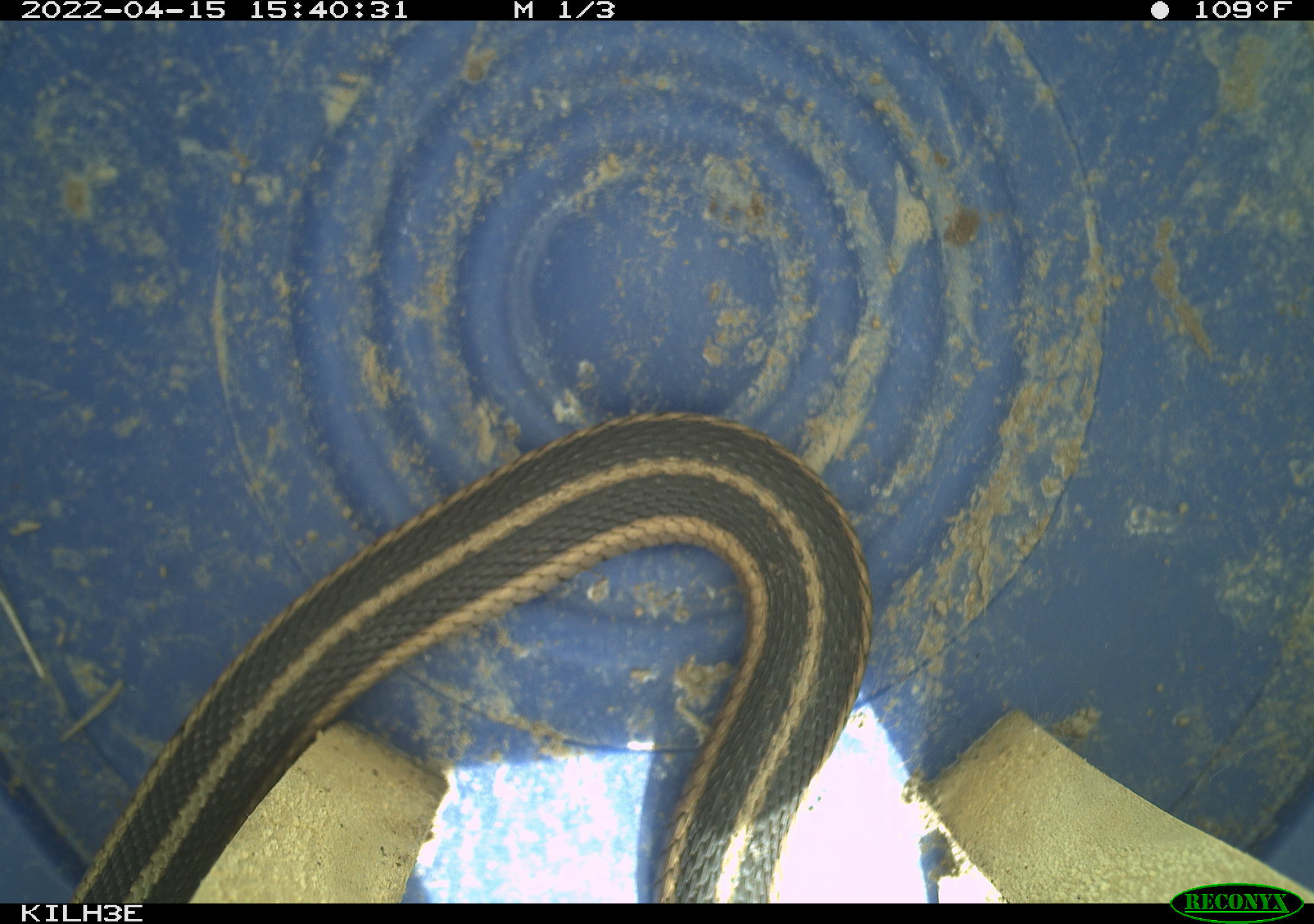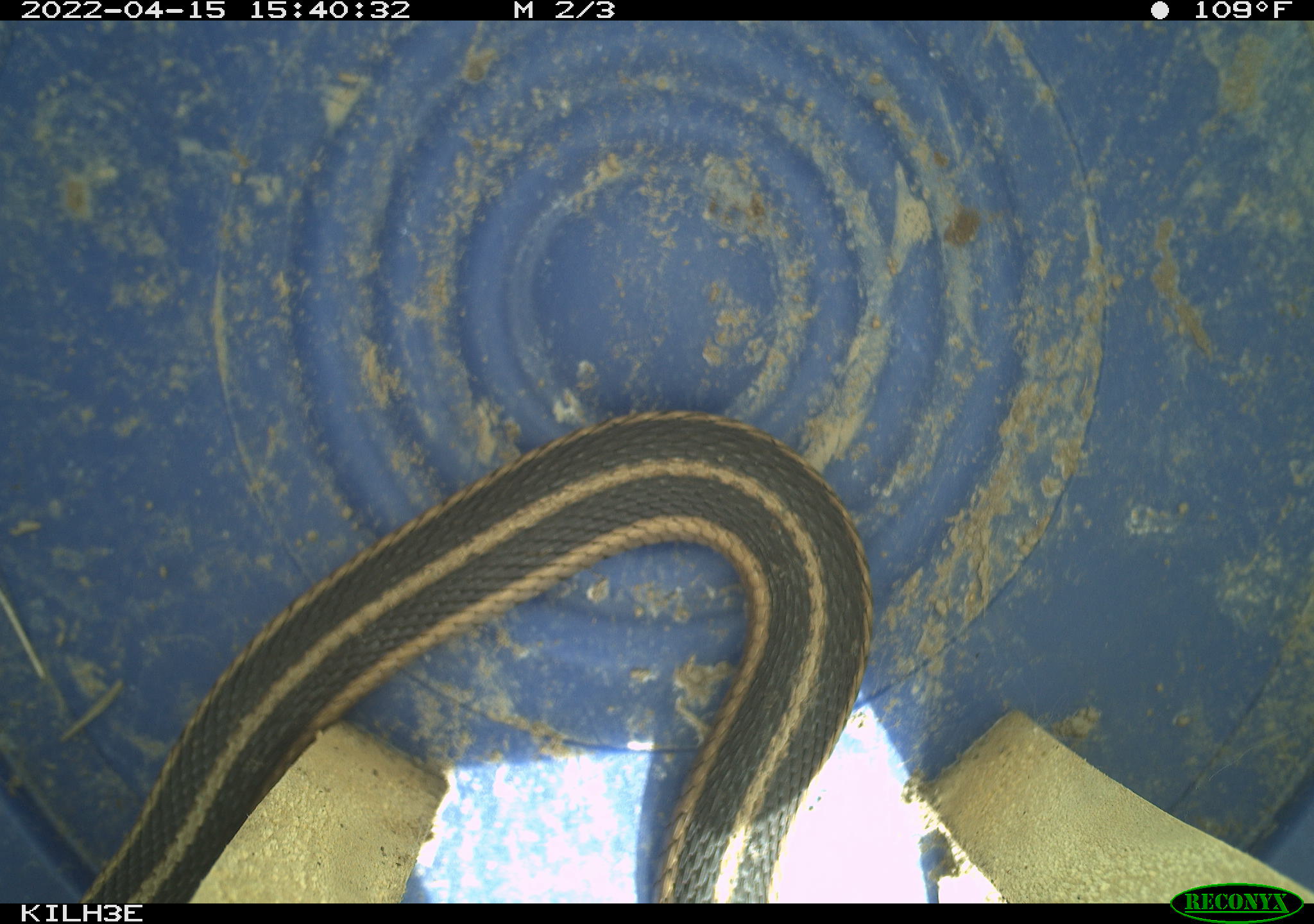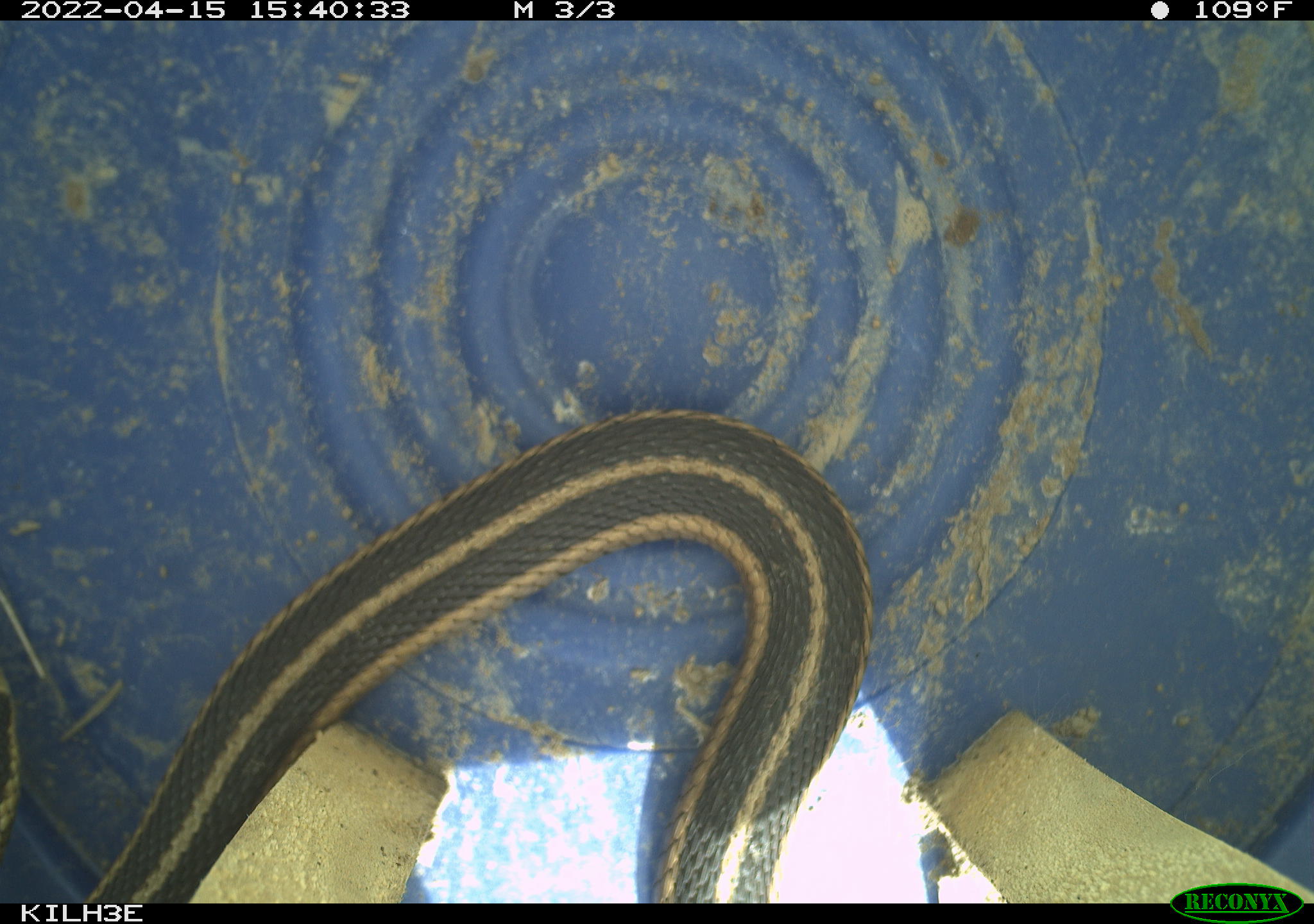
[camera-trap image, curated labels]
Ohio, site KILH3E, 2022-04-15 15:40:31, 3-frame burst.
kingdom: Animalia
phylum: Chordata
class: Reptilia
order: Squamata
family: Colubridae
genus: Thamnophis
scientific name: Thamnophis sirtalis sirtalis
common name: eastern gartersnake